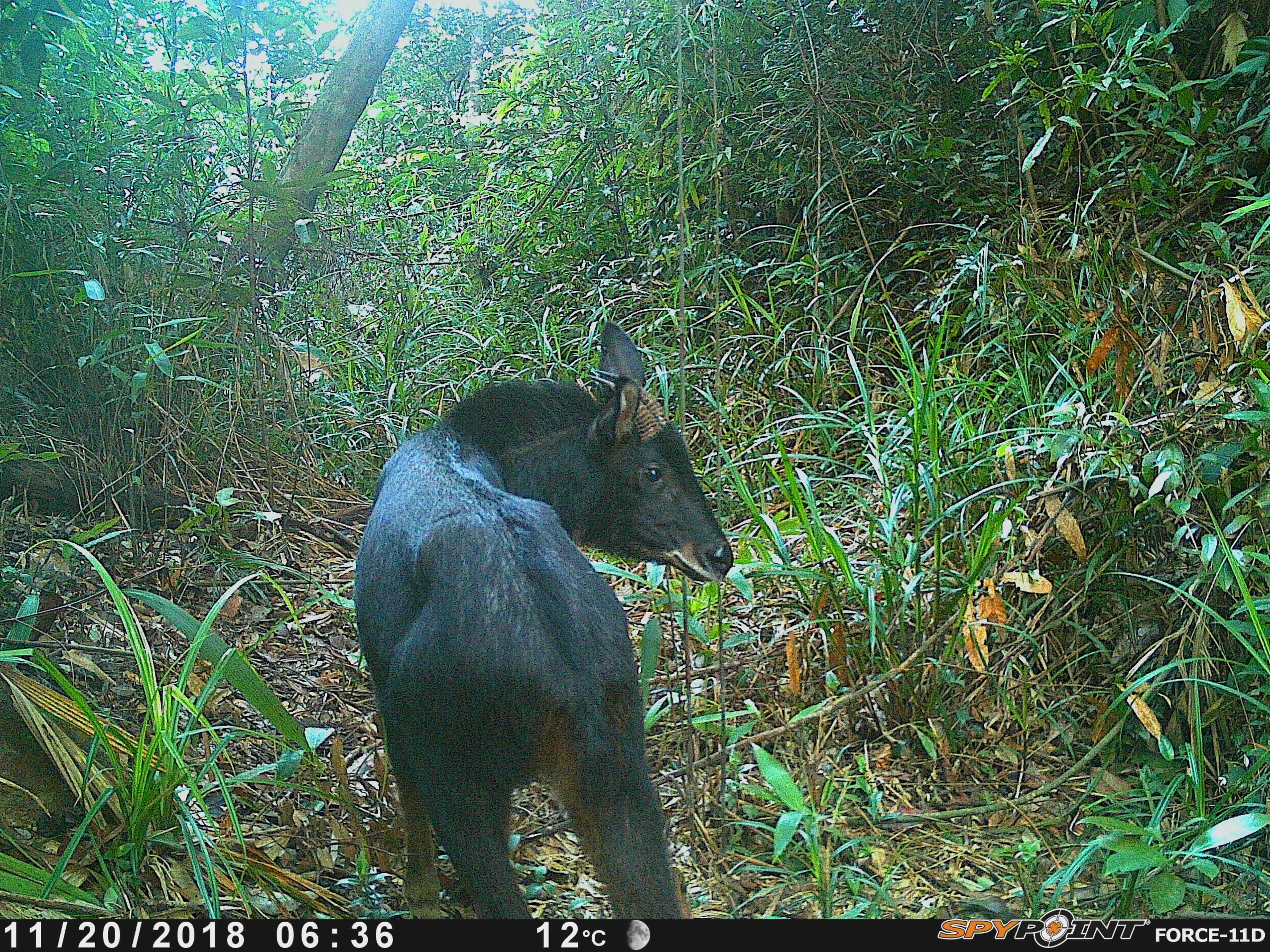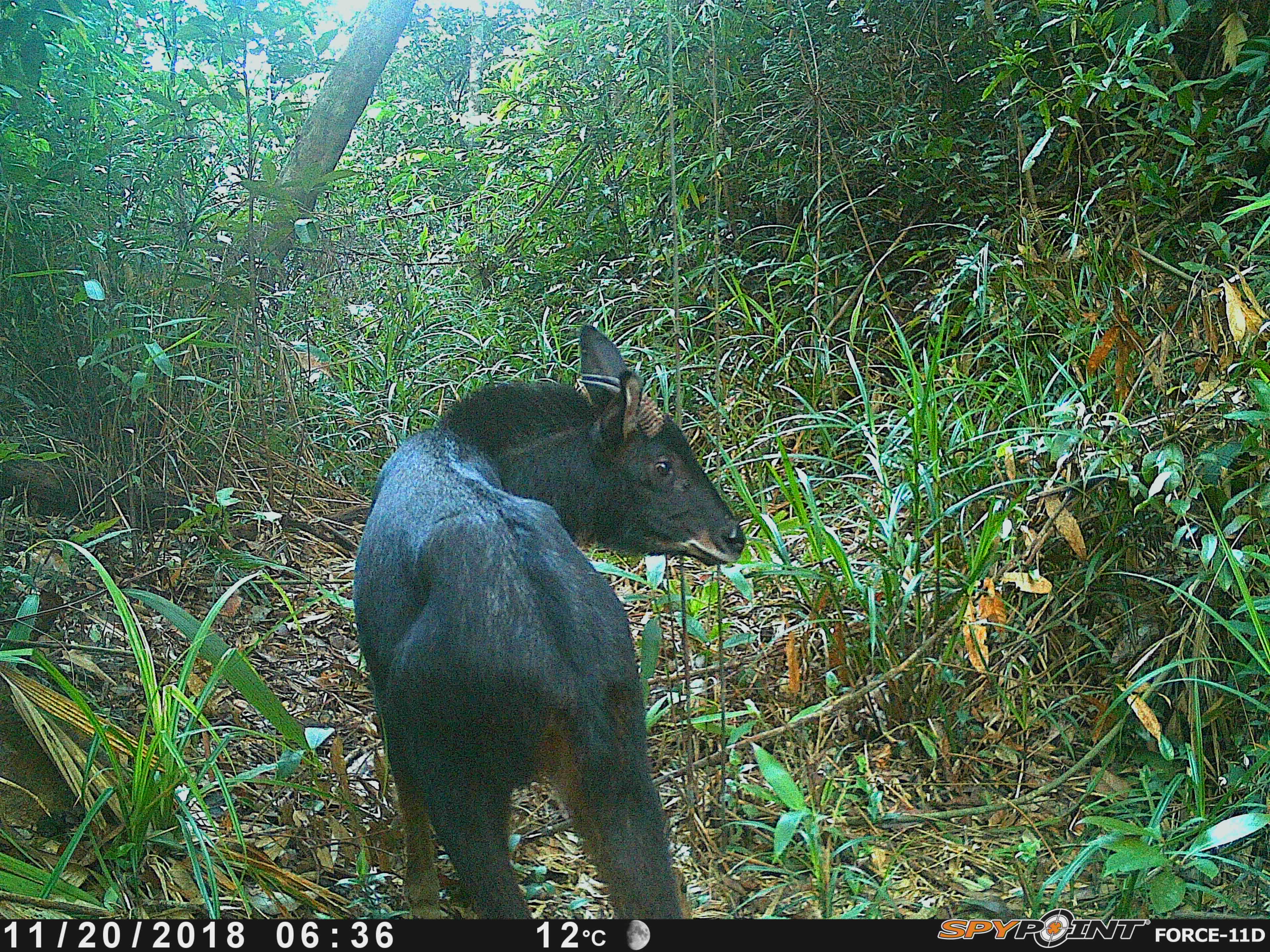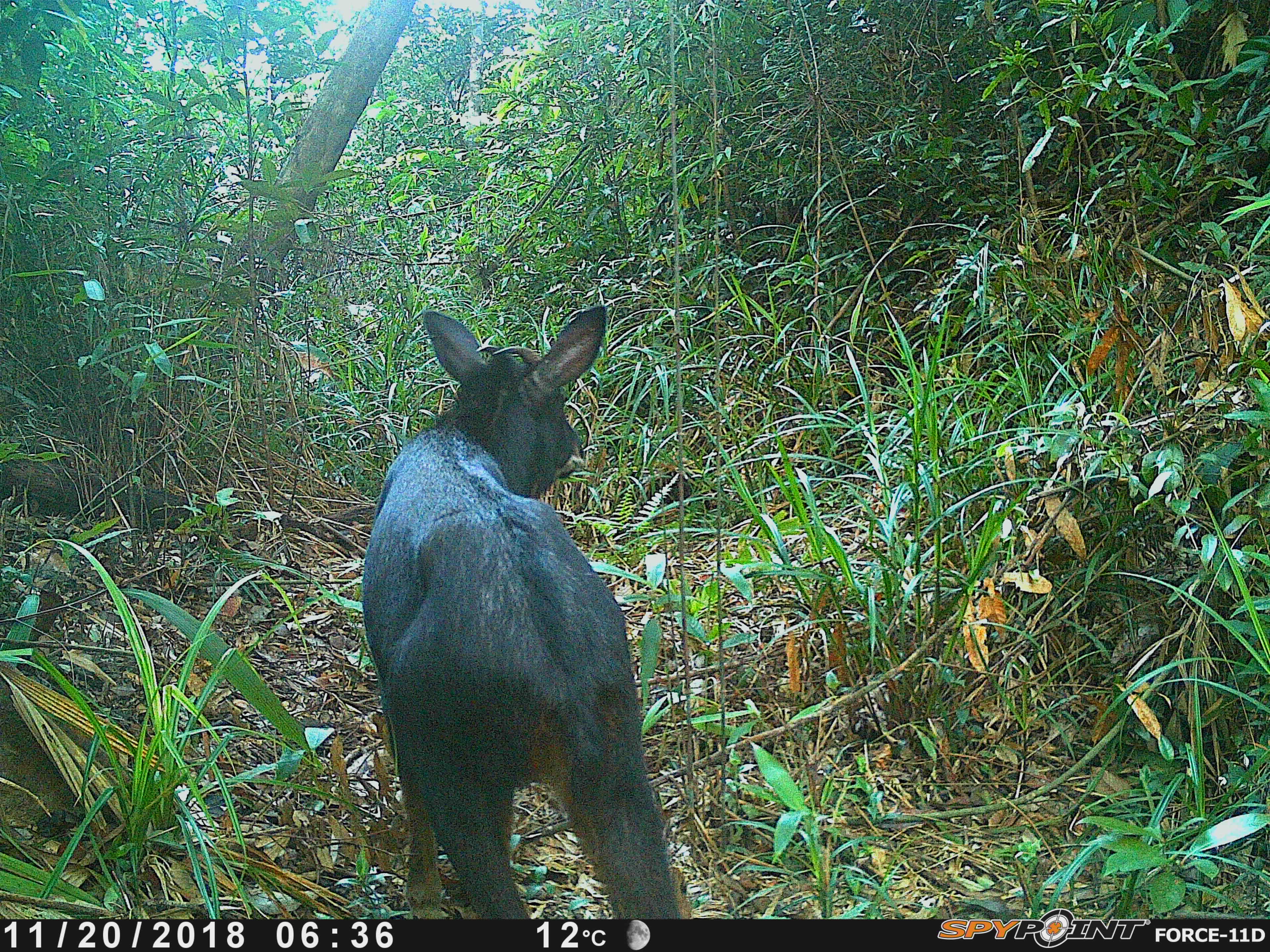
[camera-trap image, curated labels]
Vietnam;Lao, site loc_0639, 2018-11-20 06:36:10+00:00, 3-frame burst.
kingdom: Animalia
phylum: Chordata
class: Mammalia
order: Artiodactyla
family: Bovidae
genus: Capricornis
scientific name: Capricornis sumatraensis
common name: chinese serow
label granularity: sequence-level